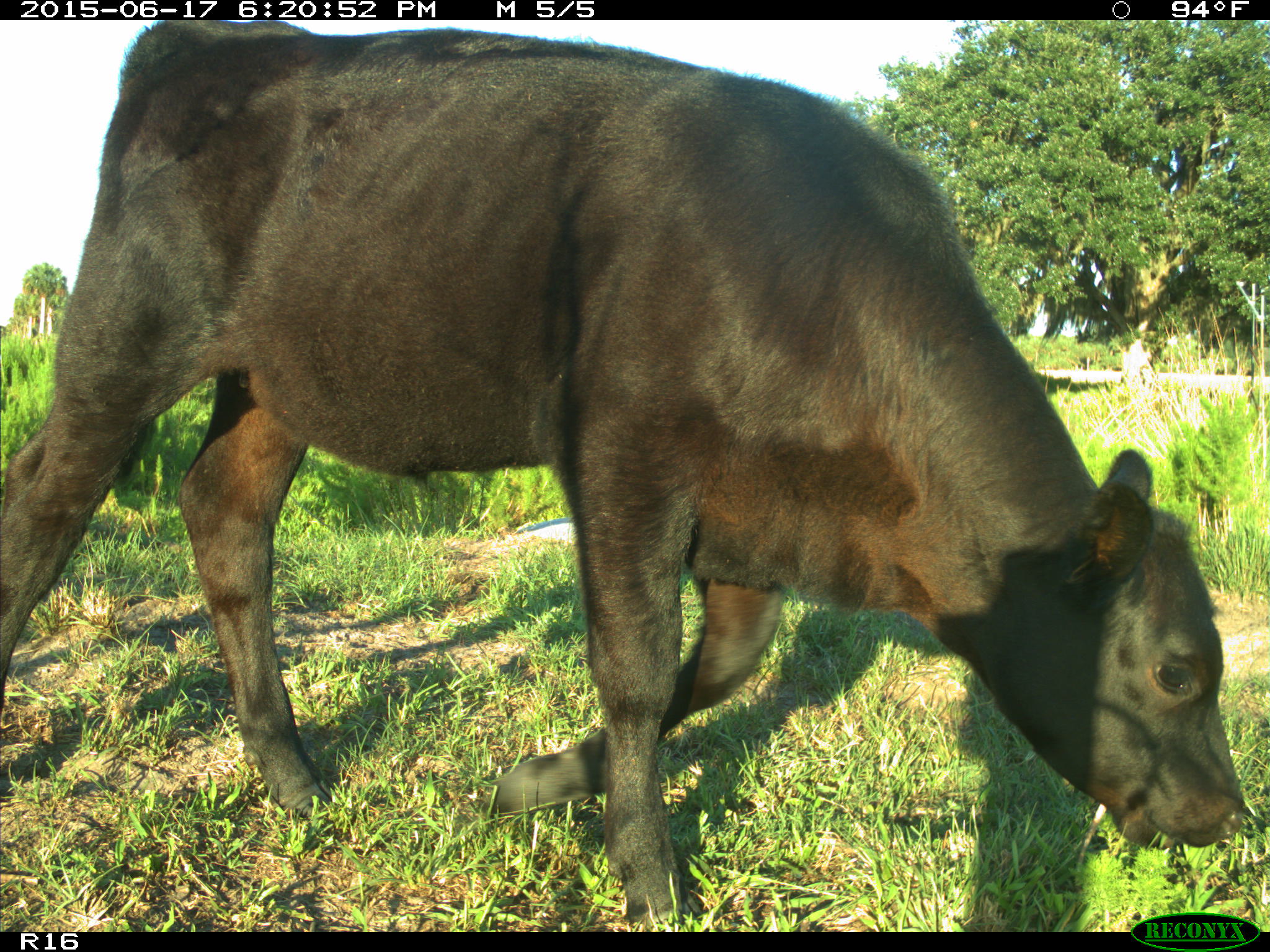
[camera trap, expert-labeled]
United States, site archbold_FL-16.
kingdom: Animalia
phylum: Chordata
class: Mammalia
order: Artiodactyla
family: Bovidae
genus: Bos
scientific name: Bos taurus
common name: domestic cow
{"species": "Bos taurus (domestic cow)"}